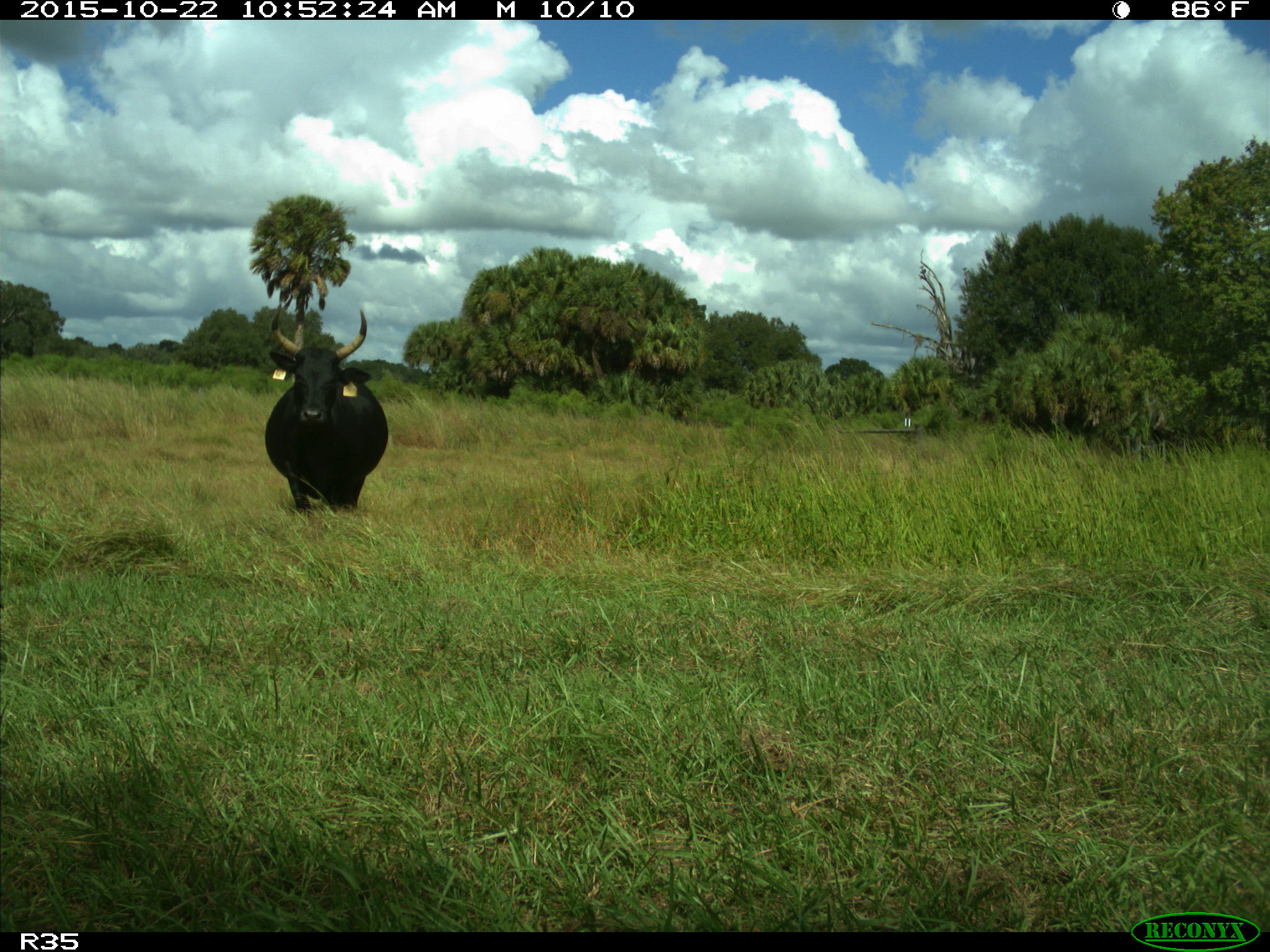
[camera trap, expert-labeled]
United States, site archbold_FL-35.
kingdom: Animalia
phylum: Chordata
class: Mammalia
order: Artiodactyla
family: Bovidae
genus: Bos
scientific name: Bos taurus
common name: domestic cow